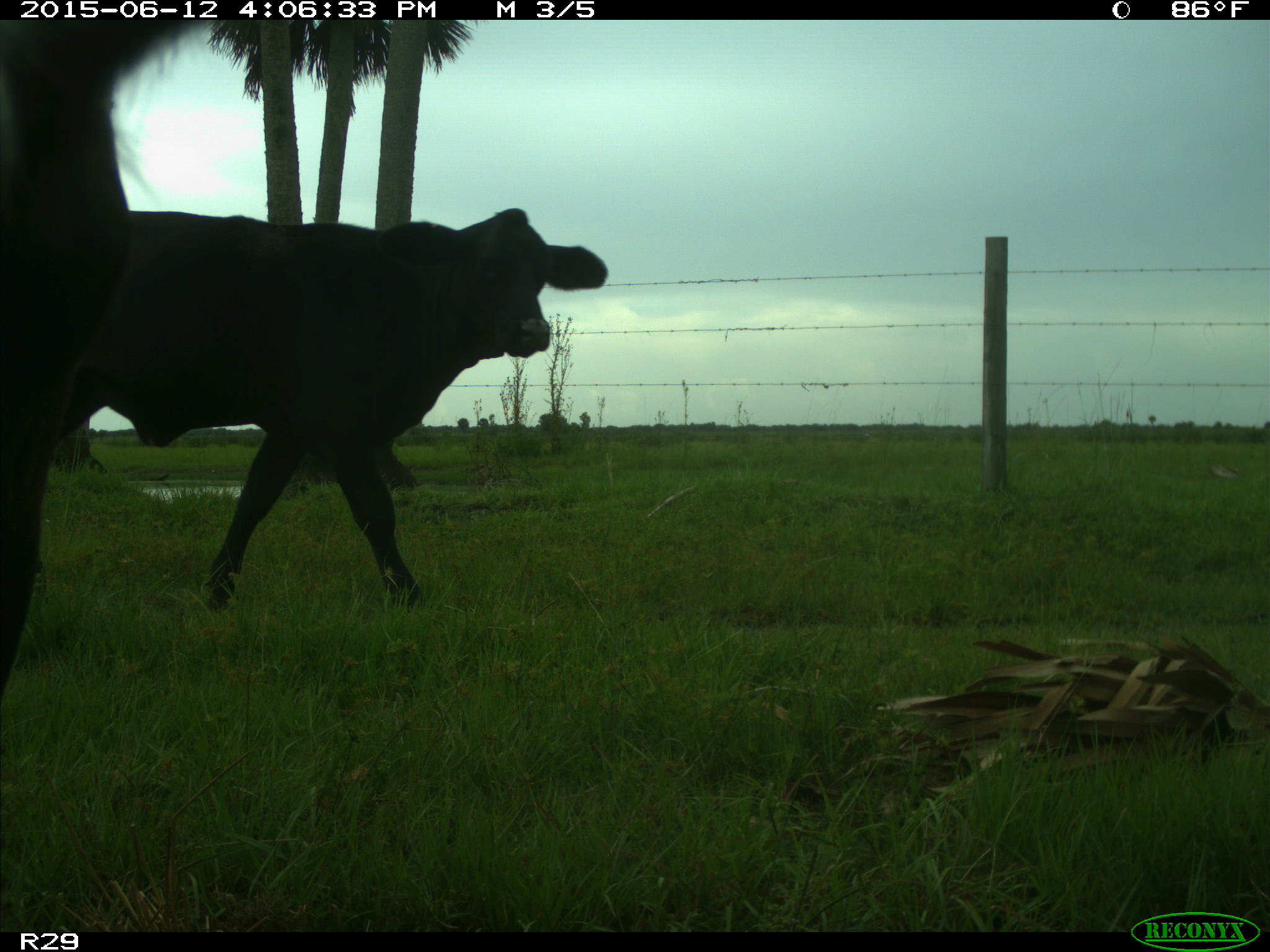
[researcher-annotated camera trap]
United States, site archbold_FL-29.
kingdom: Animalia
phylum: Chordata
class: Mammalia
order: Artiodactyla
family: Bovidae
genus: Bos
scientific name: Bos taurus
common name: domestic cow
Bos taurus (domestic cow).